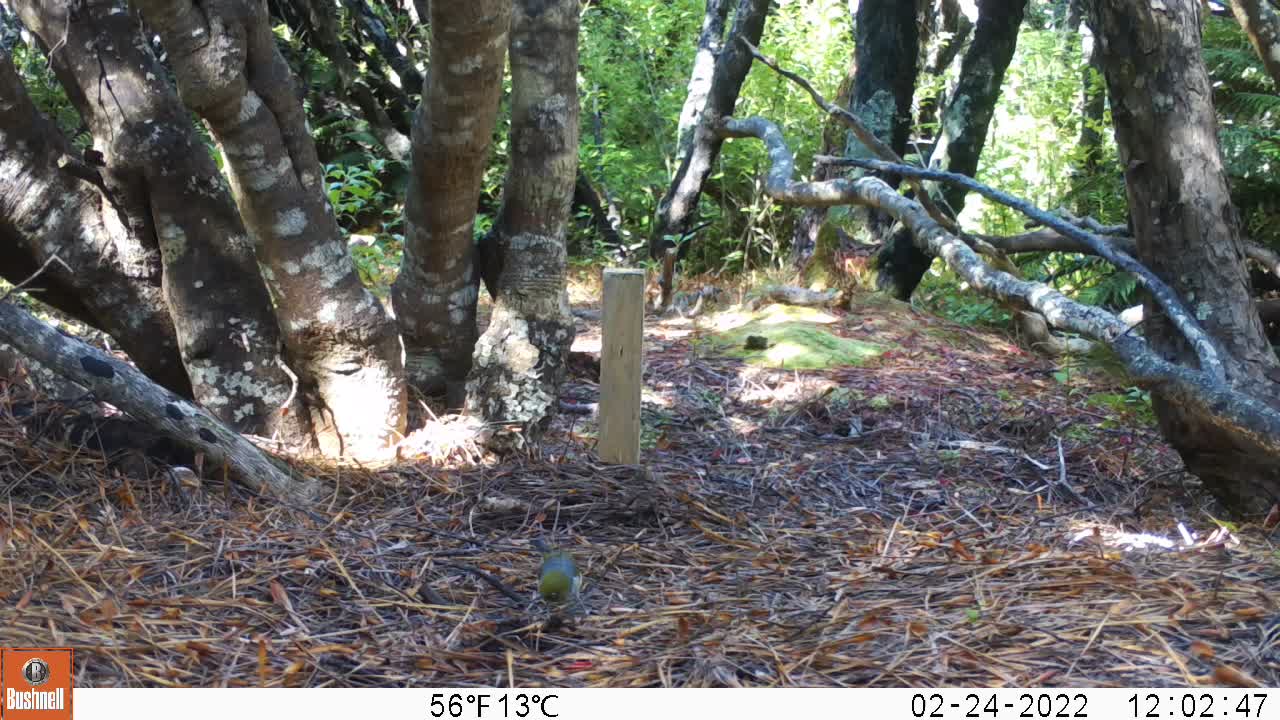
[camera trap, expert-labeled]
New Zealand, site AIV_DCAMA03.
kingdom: Animalia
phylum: Chordata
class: Aves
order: Passeriformes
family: Zosteropidae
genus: Zosterops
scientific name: Zosterops lateralis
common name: silvereye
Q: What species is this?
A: Silvereye (Zosterops lateralis).